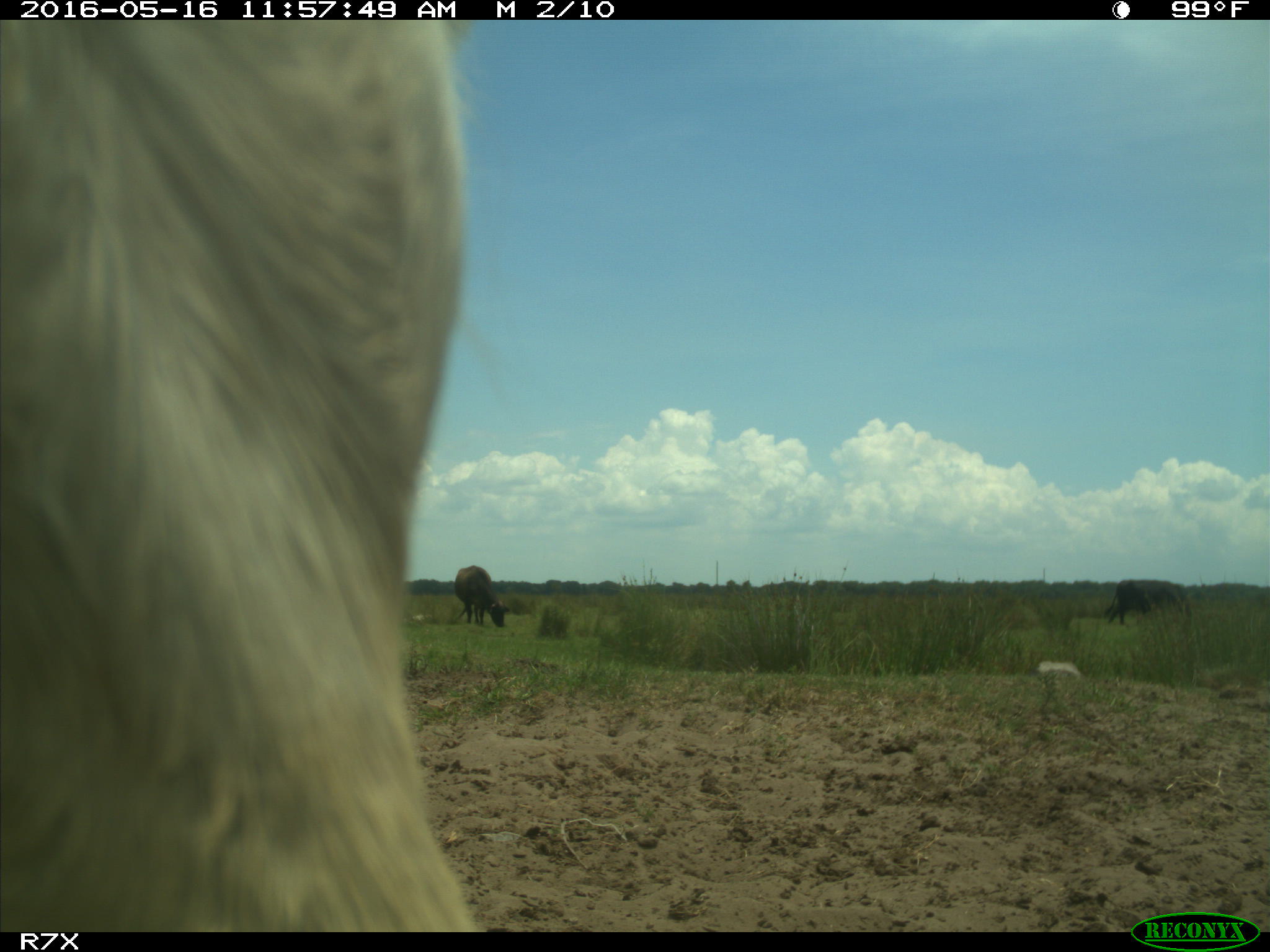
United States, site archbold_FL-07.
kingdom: Animalia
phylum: Chordata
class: Mammalia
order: Artiodactyla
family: Bovidae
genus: Bos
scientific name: Bos taurus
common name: domestic cow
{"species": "Bos taurus (domestic cow)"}